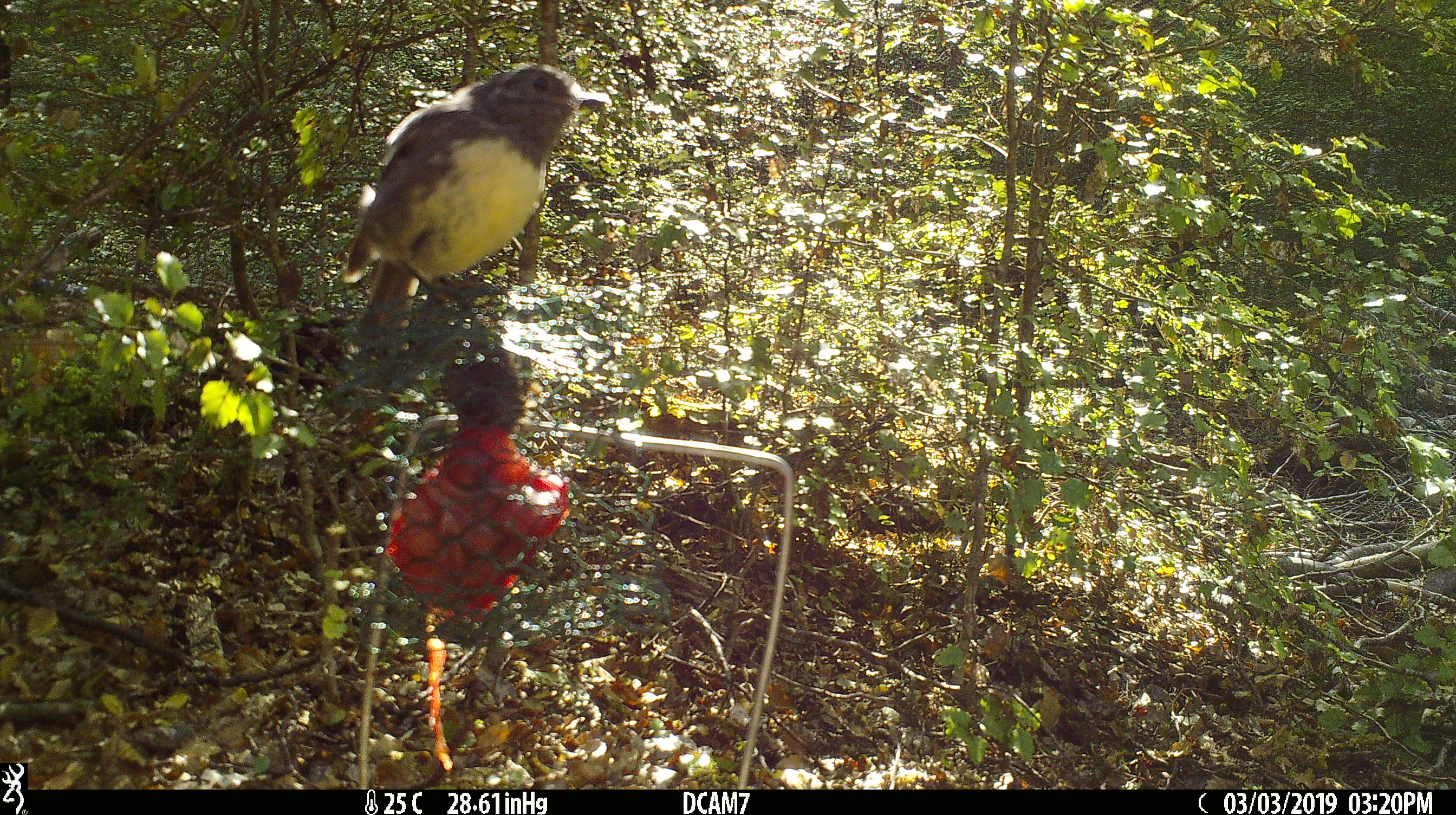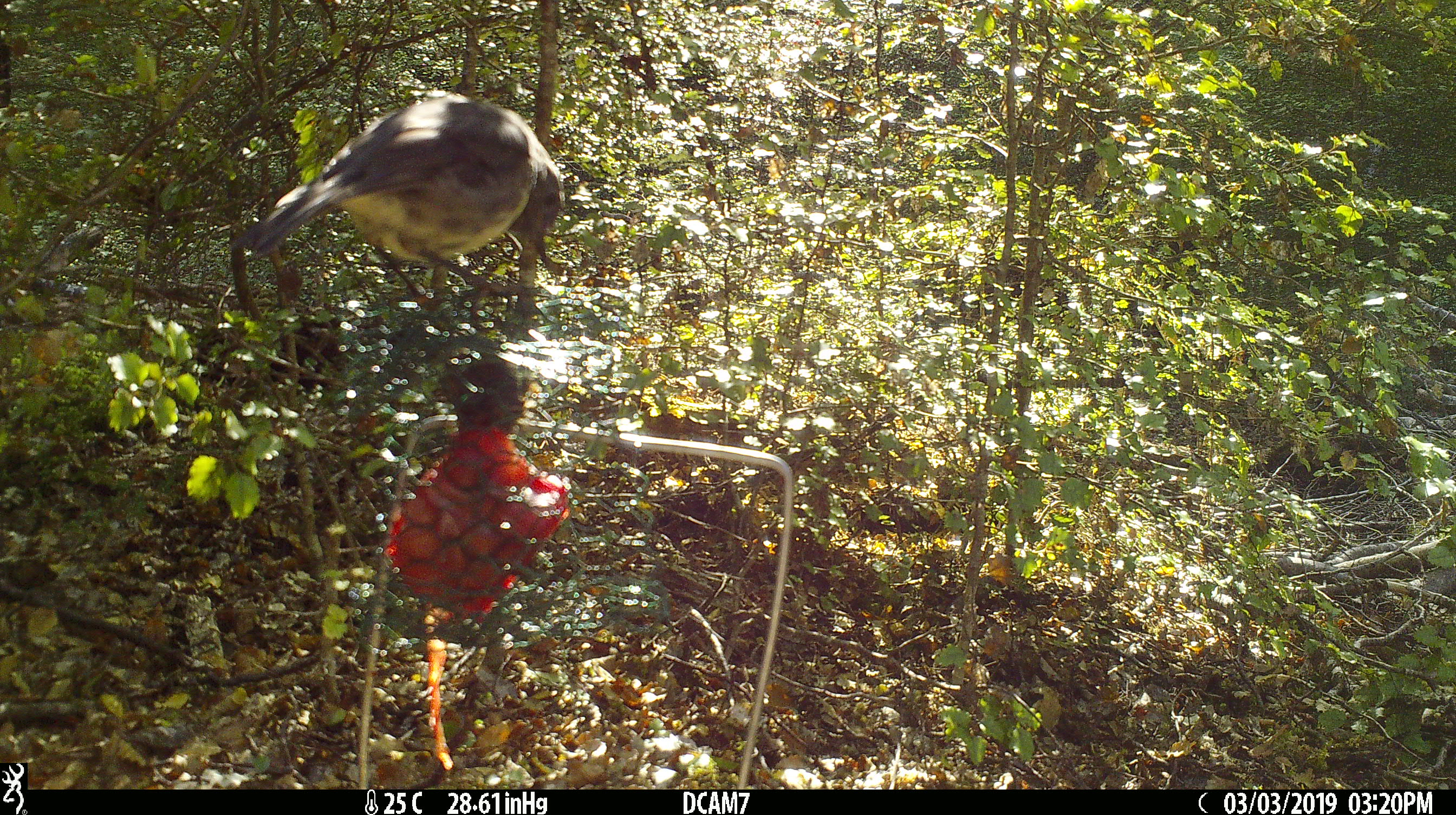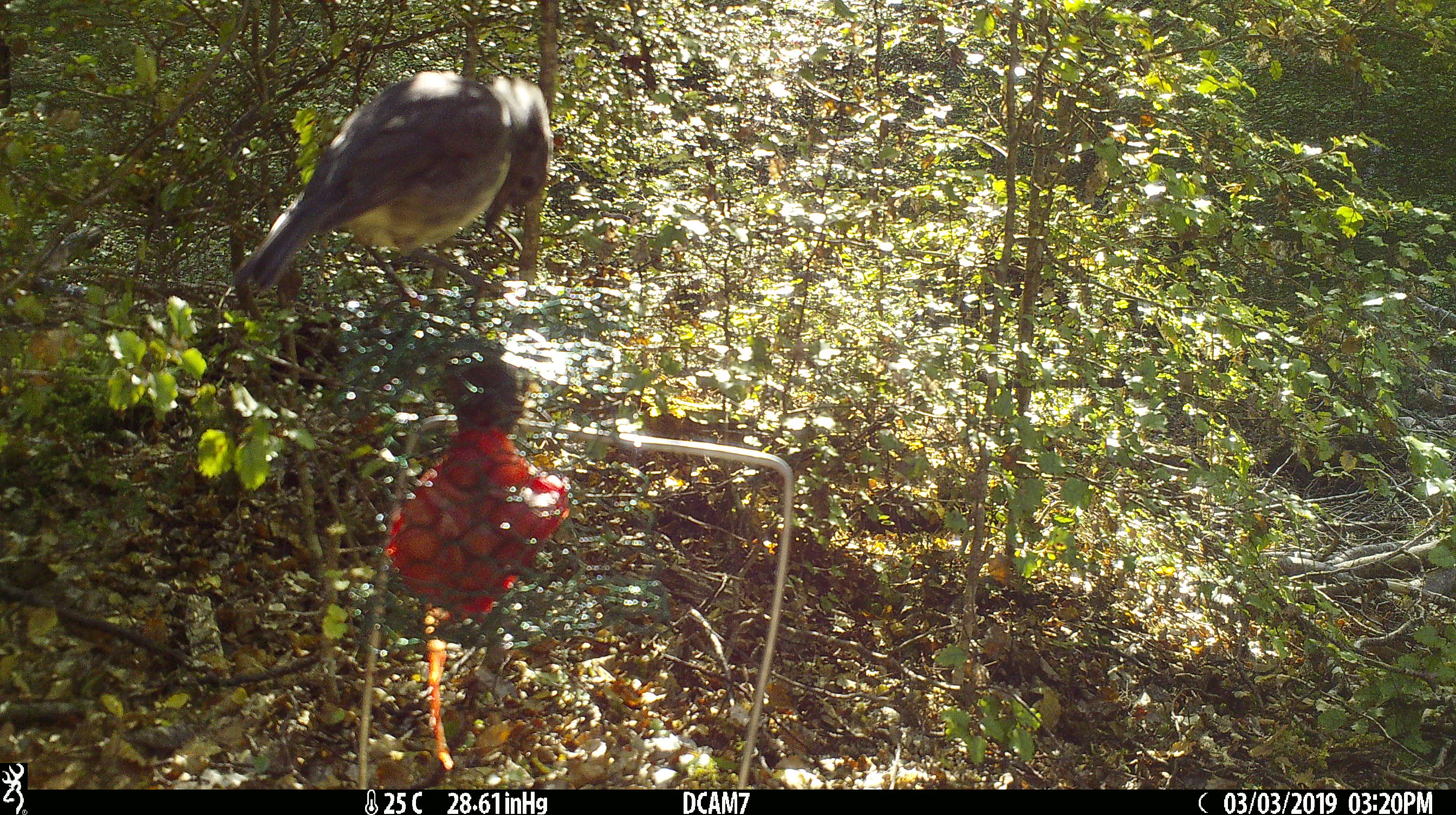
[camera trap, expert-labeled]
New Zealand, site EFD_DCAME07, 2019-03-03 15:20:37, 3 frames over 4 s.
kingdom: Animalia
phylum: Chordata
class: Aves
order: Passeriformes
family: Petroicidae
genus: Petroica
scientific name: Petroica australis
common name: new zealand robin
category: robin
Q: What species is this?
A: Robin (new zealand robin) (Petroica australis).